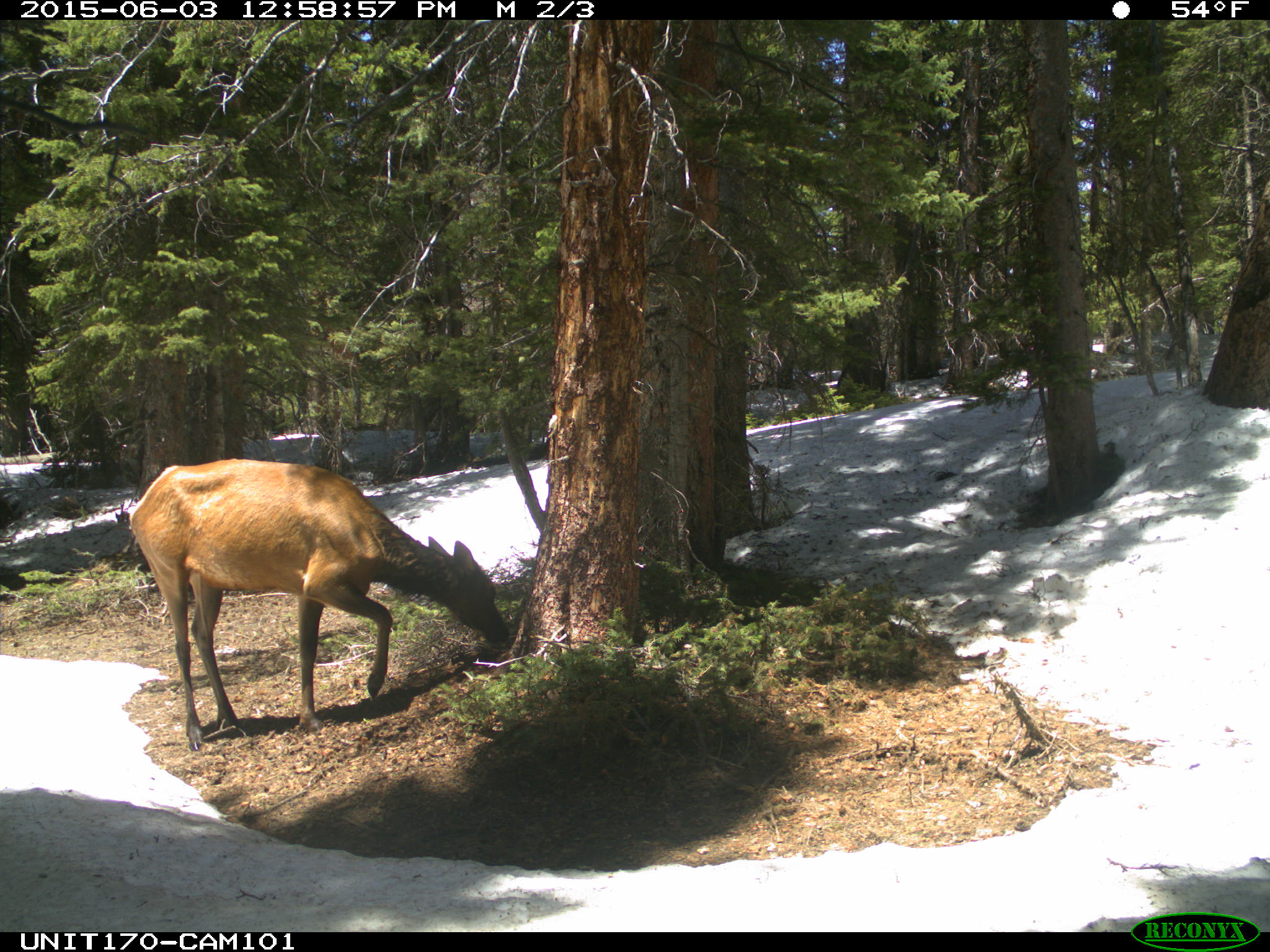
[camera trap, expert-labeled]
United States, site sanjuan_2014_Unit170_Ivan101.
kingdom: Animalia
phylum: Chordata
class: Mammalia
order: Artiodactyla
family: Cervidae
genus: Cervus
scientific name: Cervus elaphus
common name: red deer